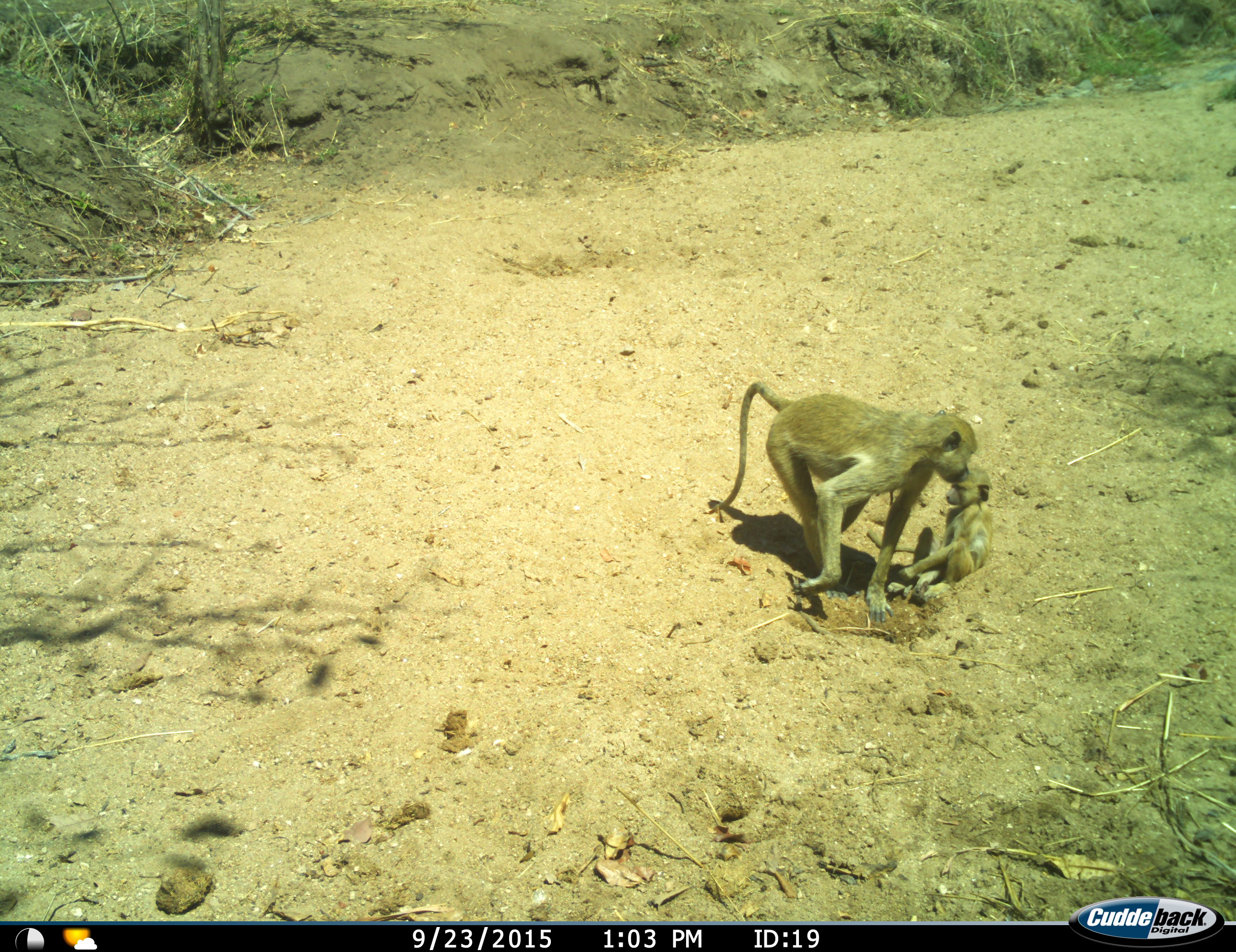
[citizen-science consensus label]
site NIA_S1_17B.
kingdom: Animalia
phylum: Chordata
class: Mammalia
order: Primates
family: Cercopithecidae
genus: Papio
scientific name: Papio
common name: baboon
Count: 2.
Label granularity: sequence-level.